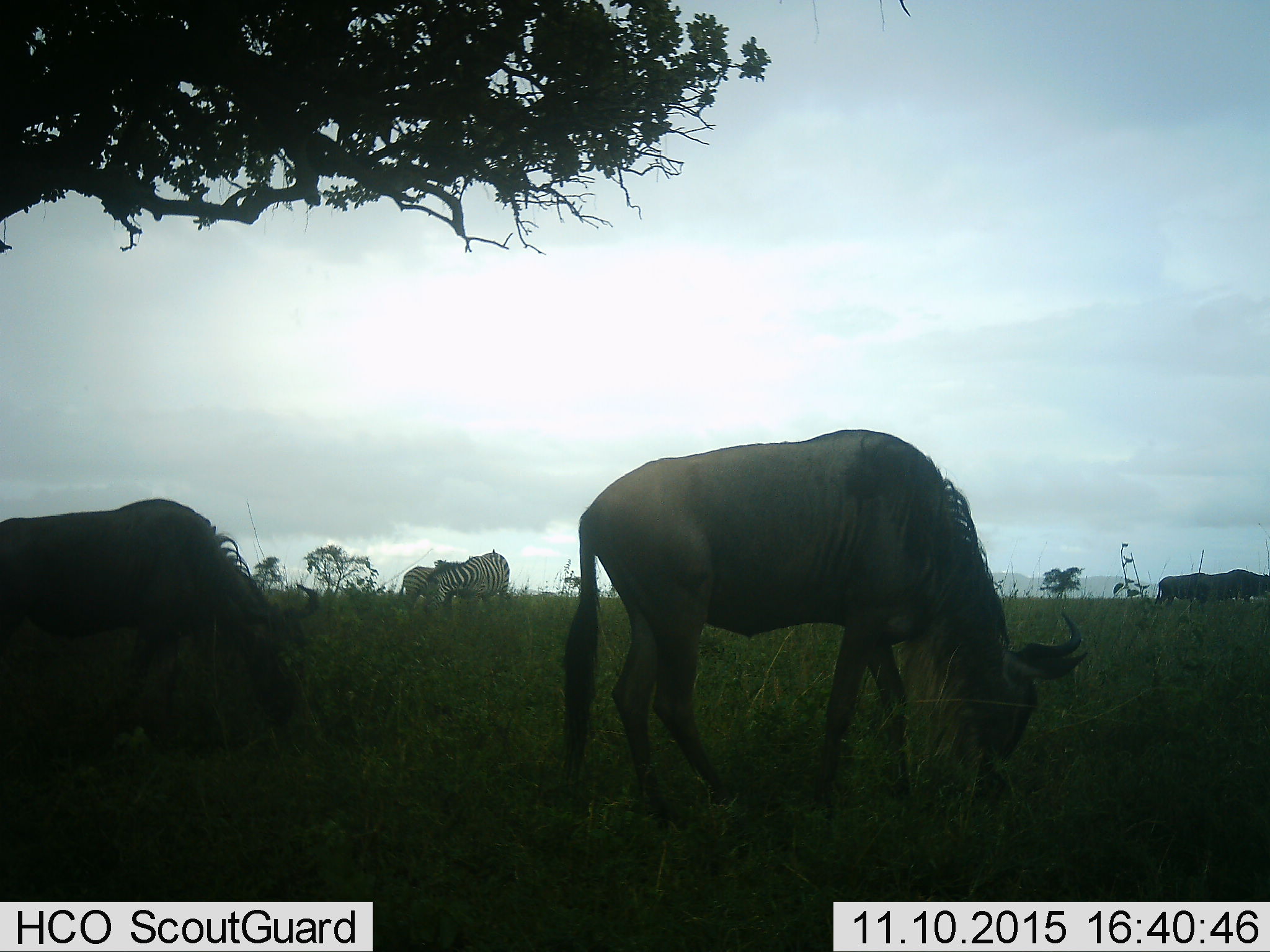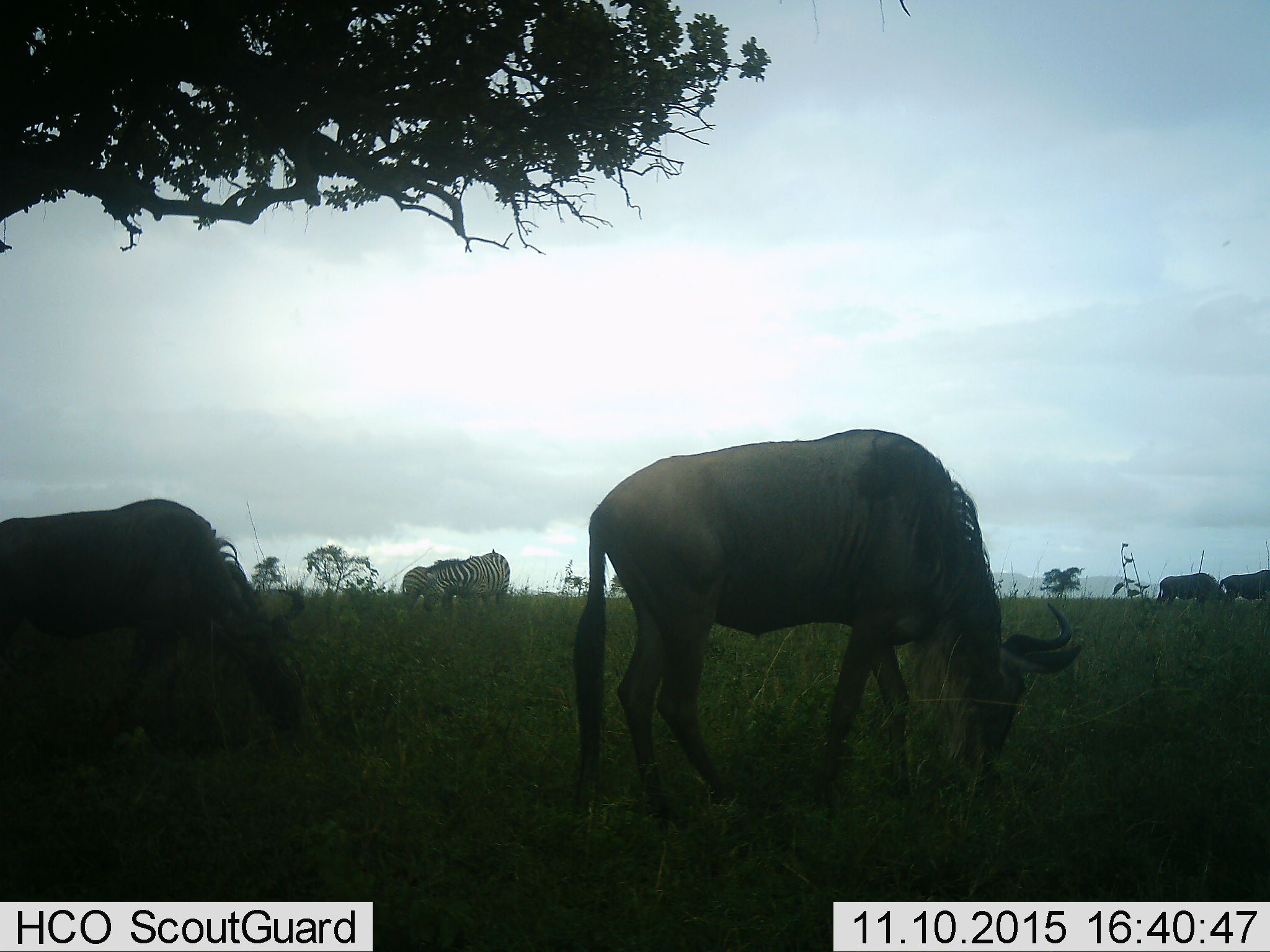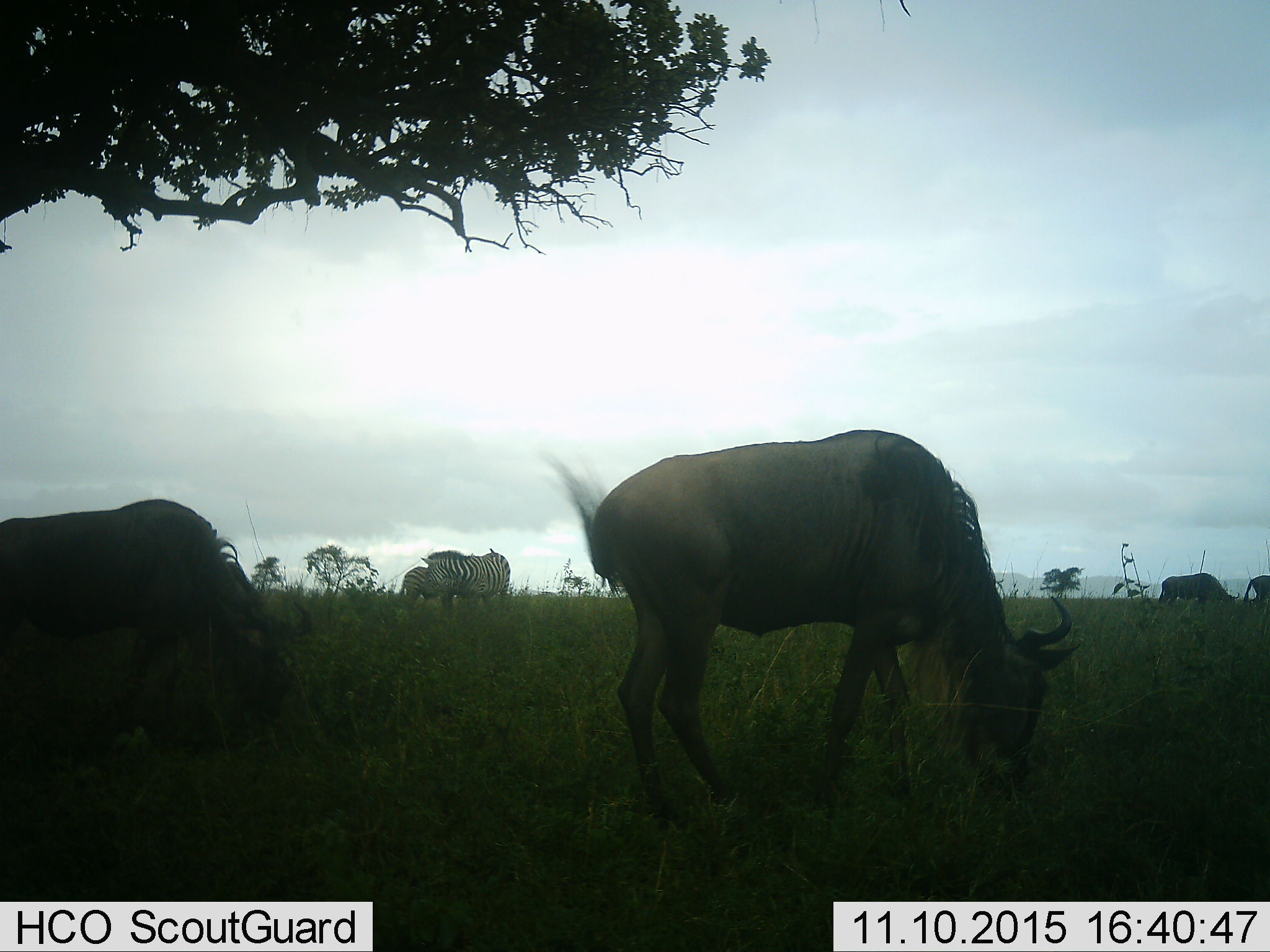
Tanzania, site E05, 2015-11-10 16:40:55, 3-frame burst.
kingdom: Animalia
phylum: Chordata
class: Mammalia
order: Artiodactyla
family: Bovidae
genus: Connochaetes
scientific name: Connochaetes taurinus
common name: blue wildebeest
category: wildebeest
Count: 4.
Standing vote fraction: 32%.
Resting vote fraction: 0%.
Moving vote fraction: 26%.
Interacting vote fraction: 0%.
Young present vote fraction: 0%.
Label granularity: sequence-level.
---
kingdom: Animalia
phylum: Chordata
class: Mammalia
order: Perissodactyla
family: Equidae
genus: Equus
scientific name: Equus quagga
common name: plains zebra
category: zebra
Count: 2.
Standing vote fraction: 47%.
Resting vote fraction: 0%.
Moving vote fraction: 5%.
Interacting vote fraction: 16%.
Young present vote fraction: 5%.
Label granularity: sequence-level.